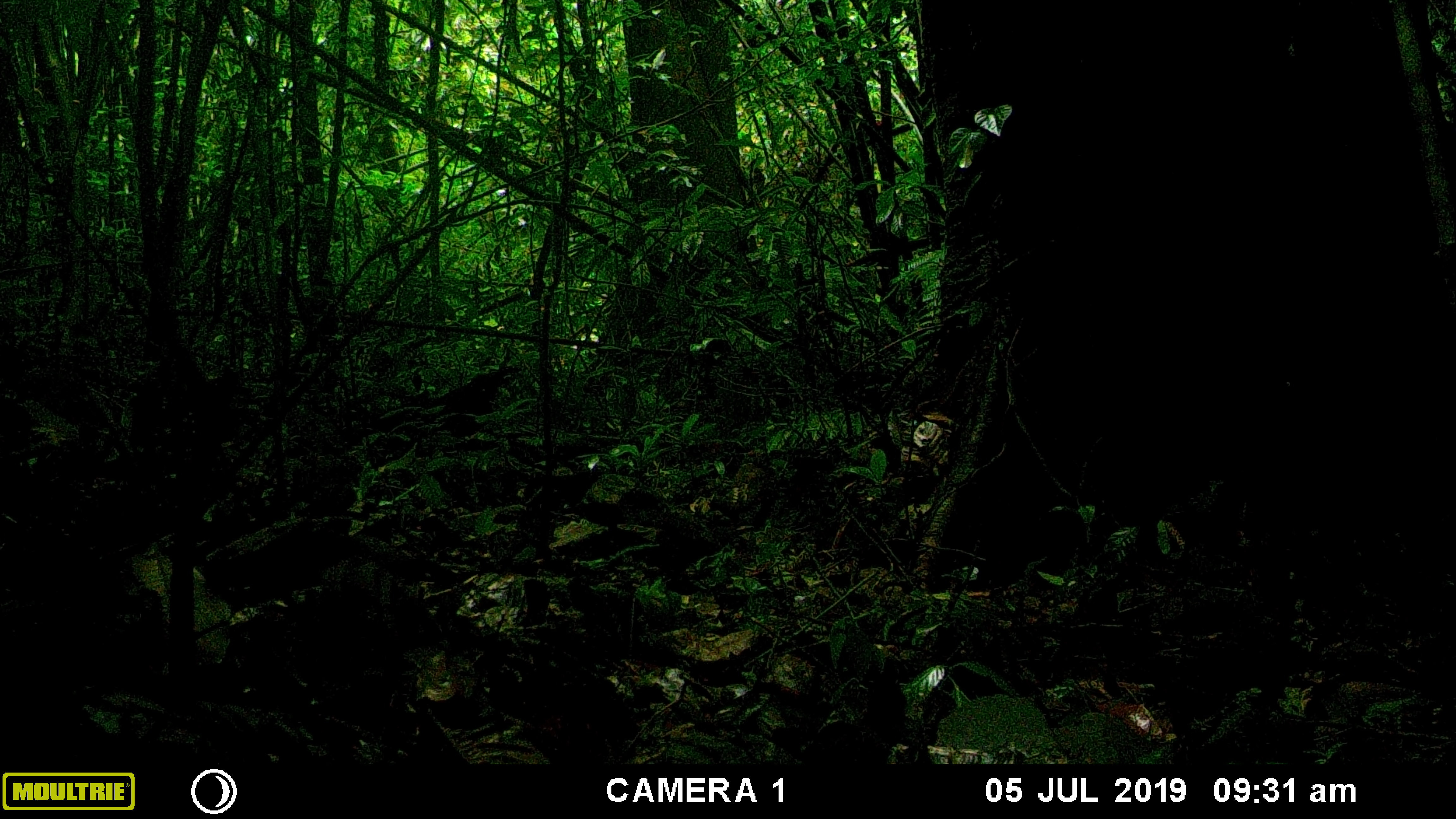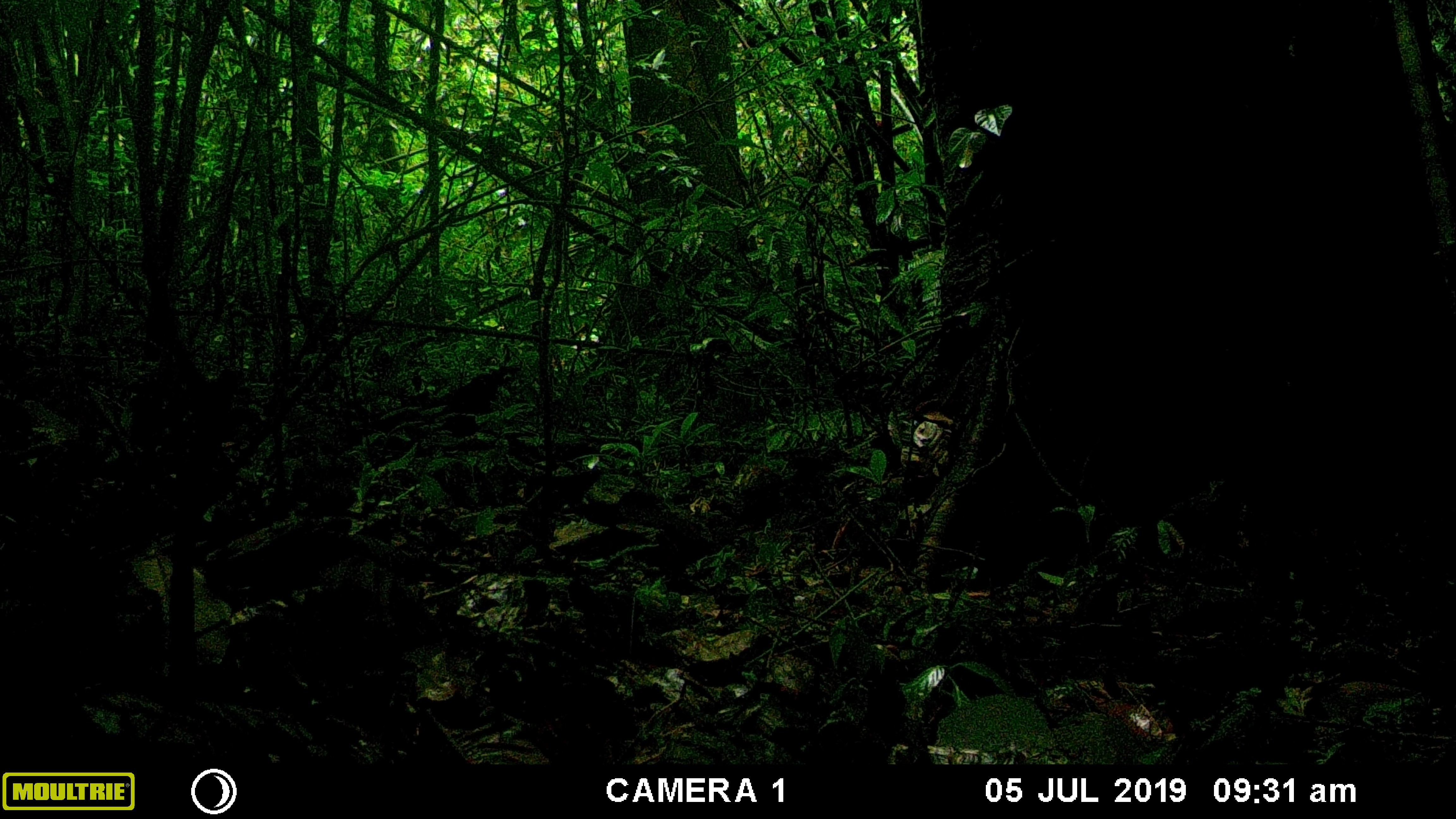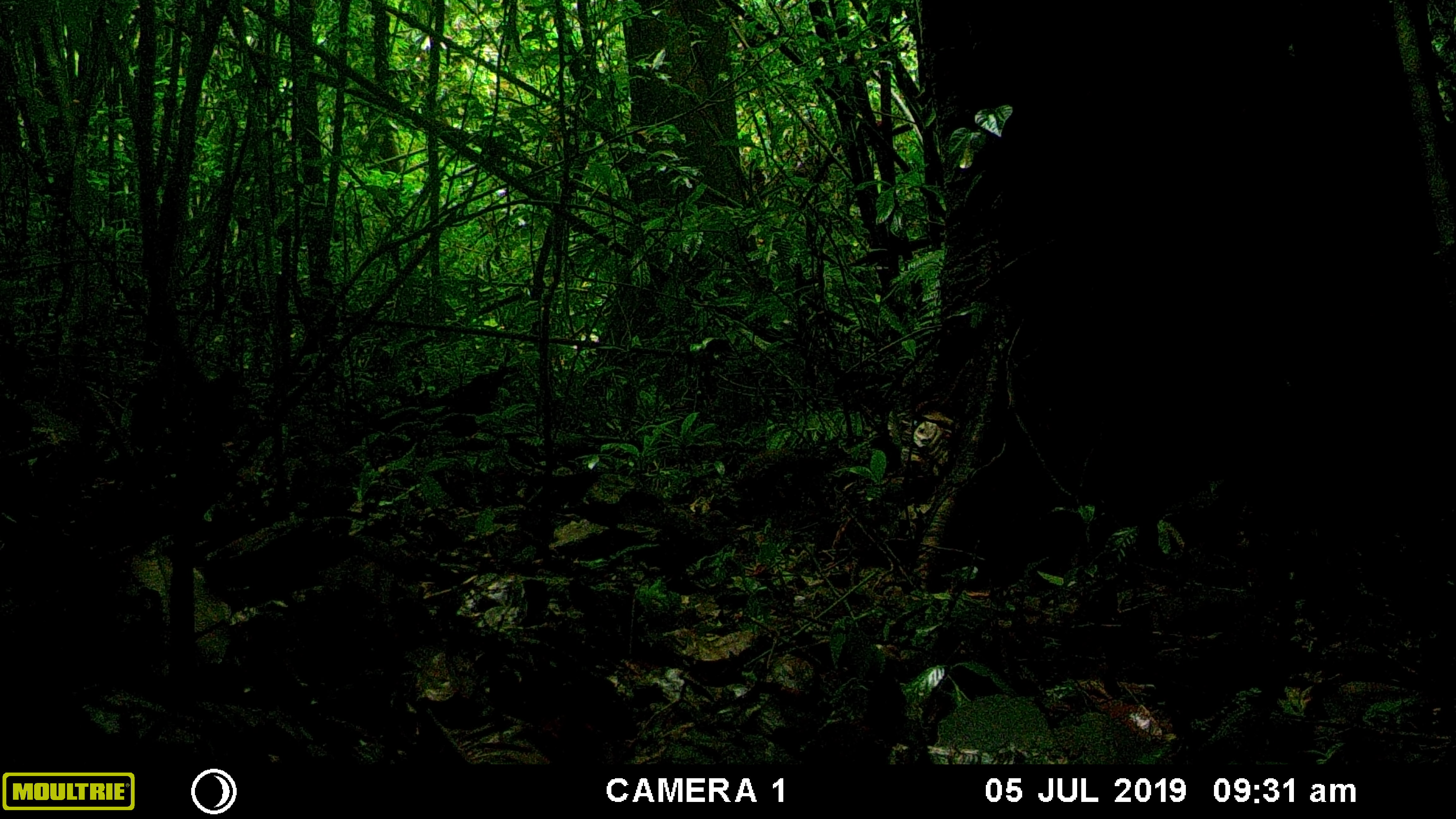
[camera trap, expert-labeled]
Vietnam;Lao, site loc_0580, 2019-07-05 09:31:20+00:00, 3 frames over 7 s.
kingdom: Animalia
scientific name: Animalia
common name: animal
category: unidentified animal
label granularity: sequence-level